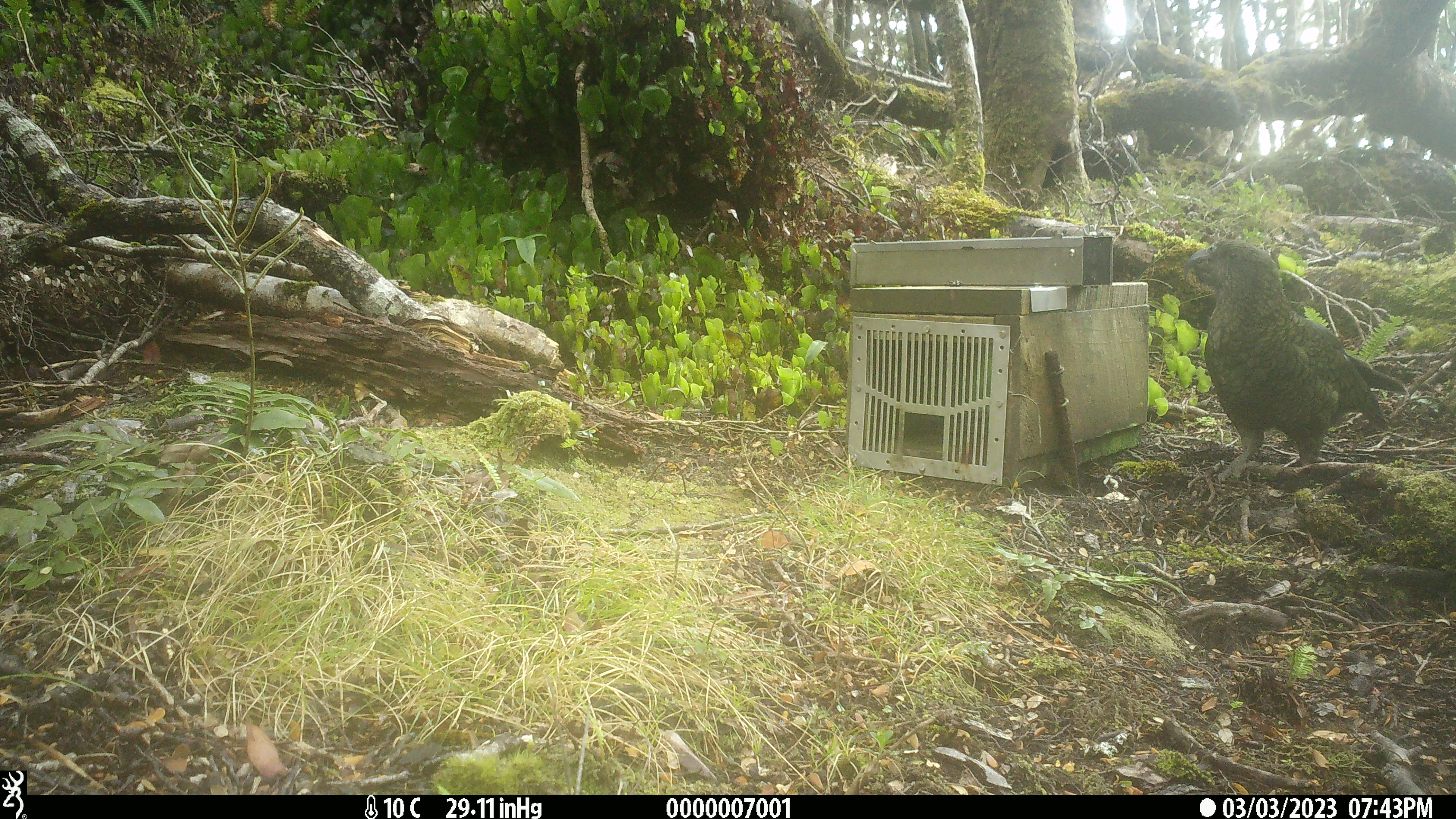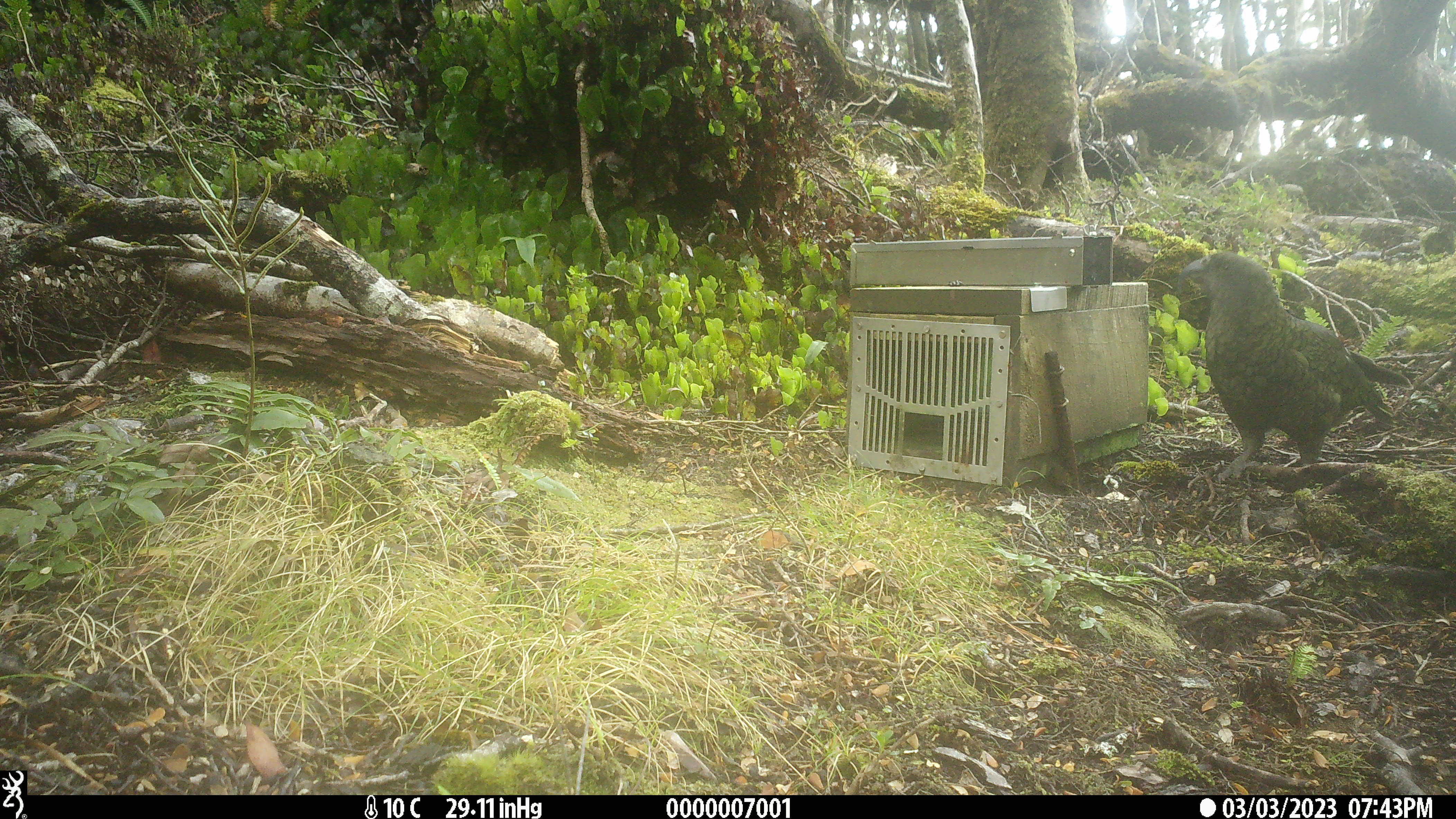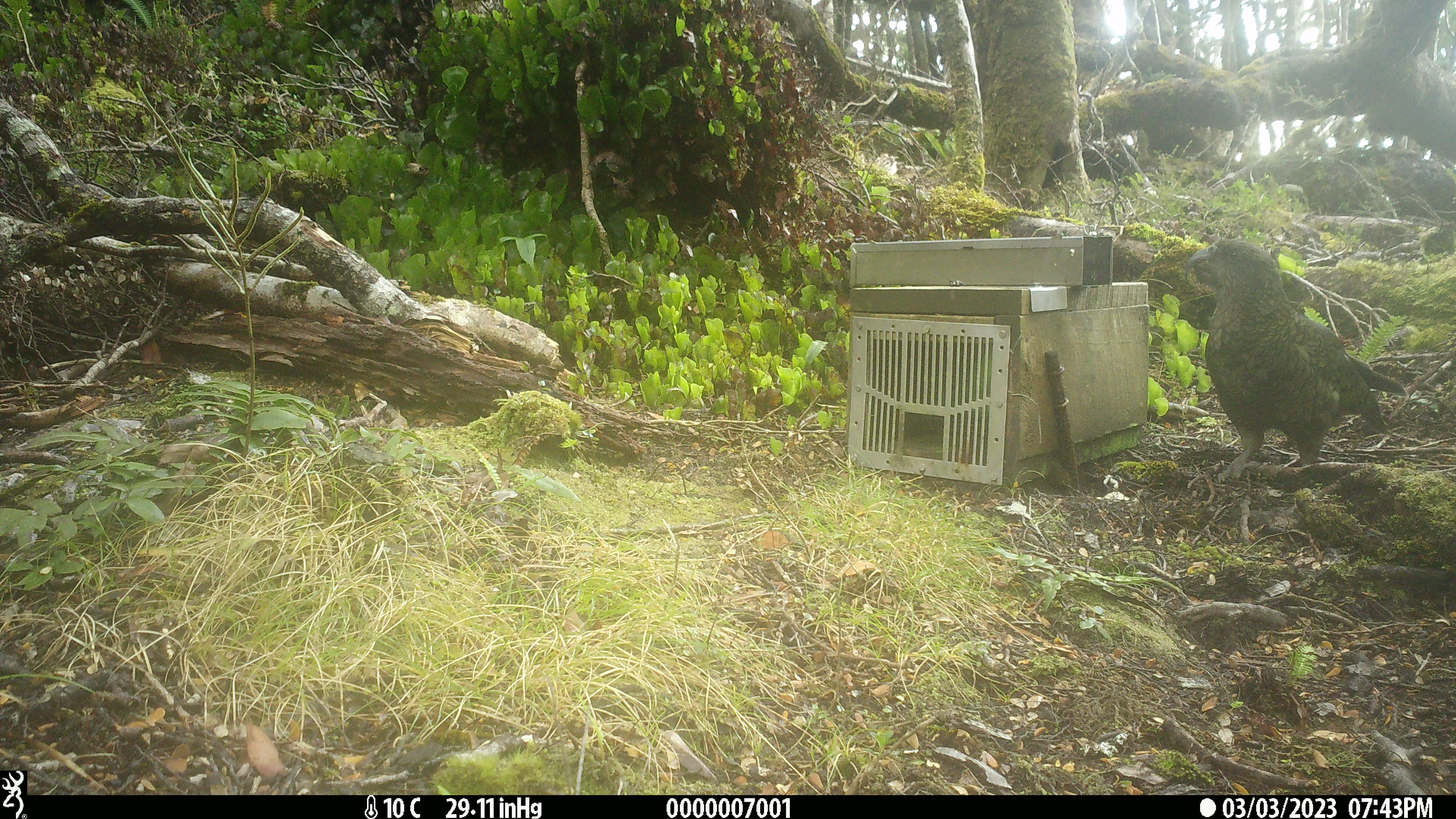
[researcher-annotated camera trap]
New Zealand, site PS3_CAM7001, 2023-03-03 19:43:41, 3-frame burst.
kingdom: Animalia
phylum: Chordata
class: Aves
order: Psittaciformes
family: Strigopidae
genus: Nestor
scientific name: Nestor notabilis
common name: kea